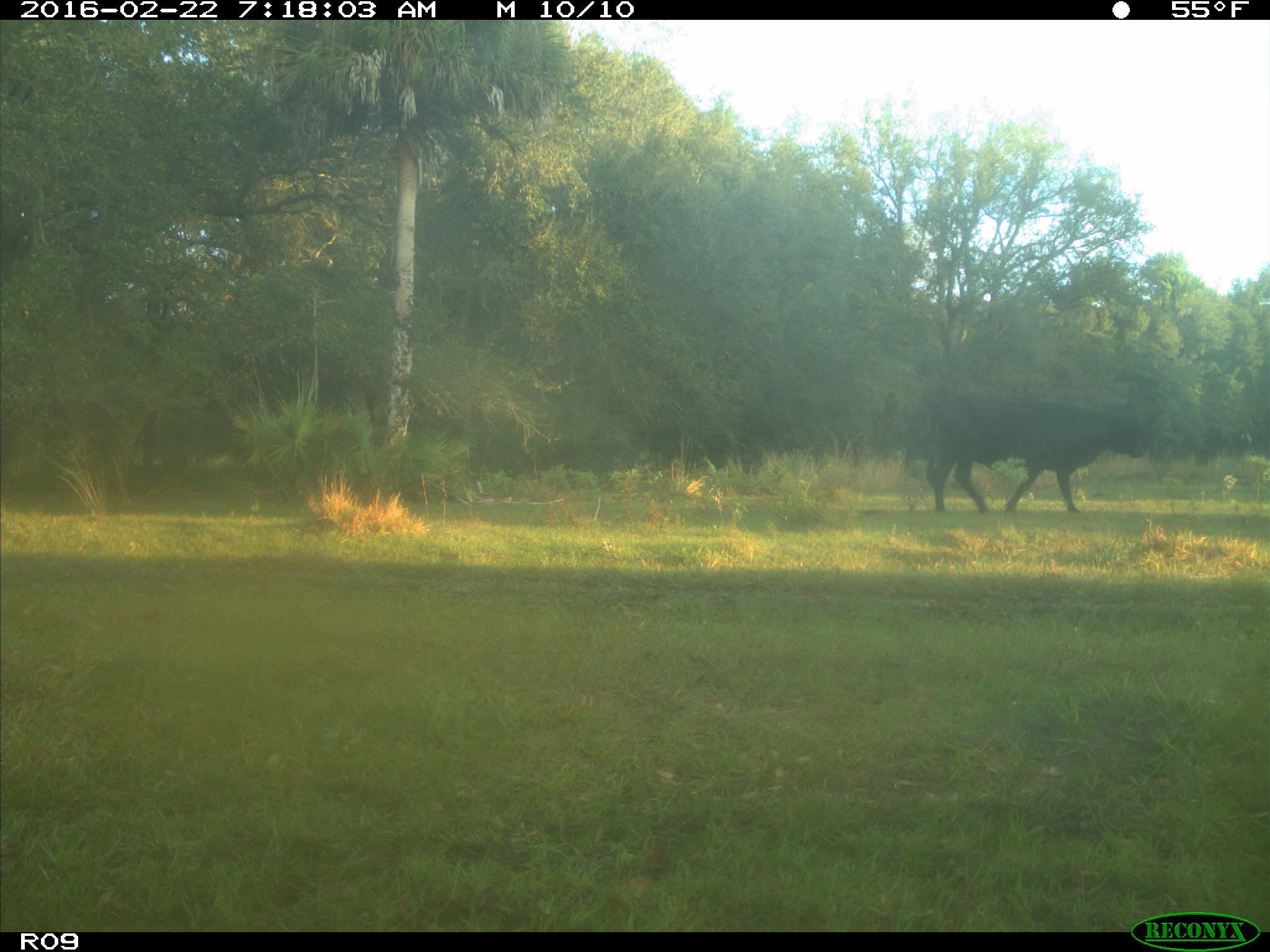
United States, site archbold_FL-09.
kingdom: Animalia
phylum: Chordata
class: Mammalia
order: Artiodactyla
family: Bovidae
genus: Bos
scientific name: Bos taurus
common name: domestic cow